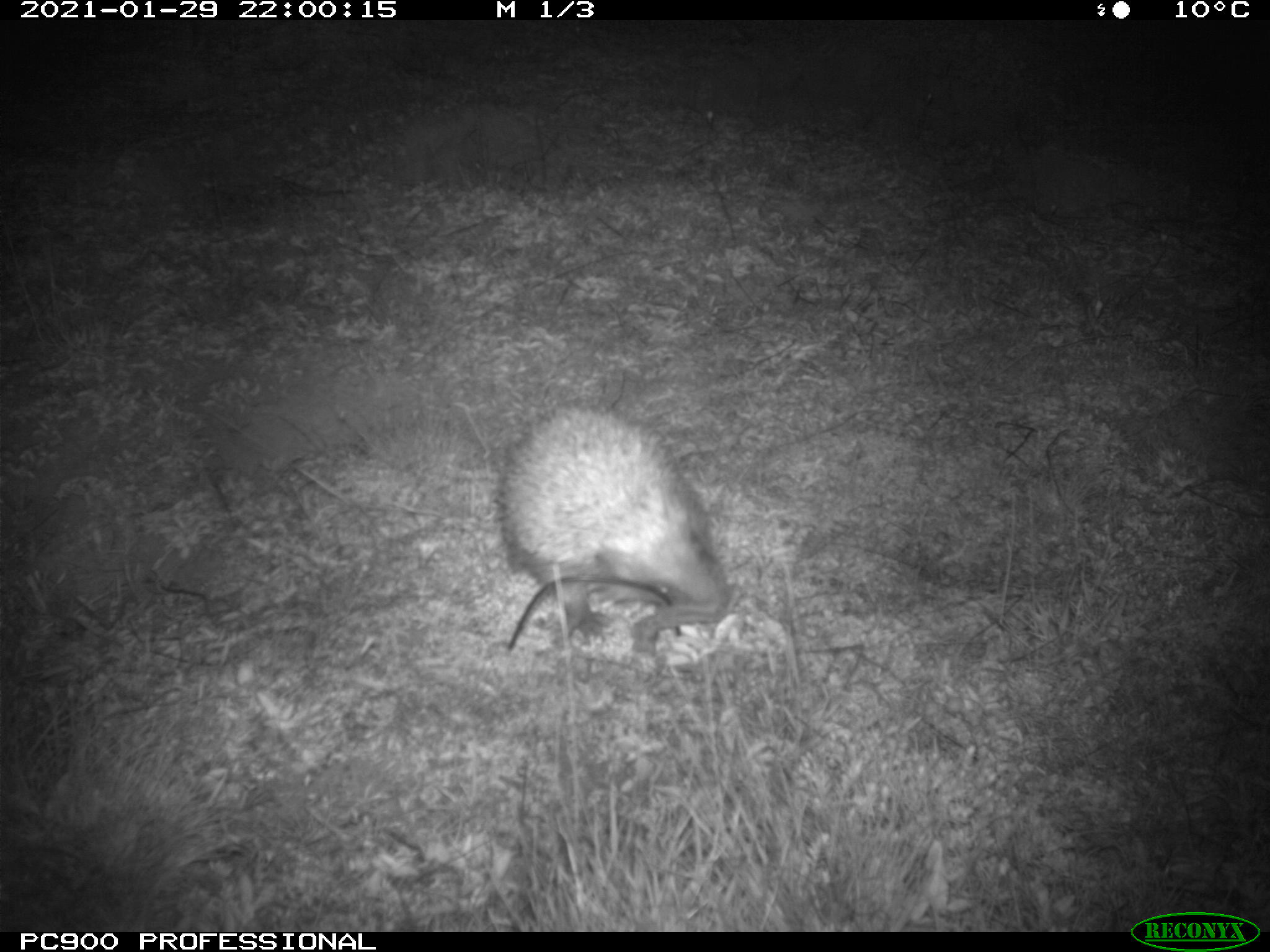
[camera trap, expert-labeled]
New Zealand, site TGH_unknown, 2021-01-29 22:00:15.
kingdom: Animalia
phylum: Chordata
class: Mammalia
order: Eulipotyphla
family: Erinaceidae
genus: Erinaceus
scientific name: Erinaceus europaeus europaeus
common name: european hedgehog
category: hedgehog